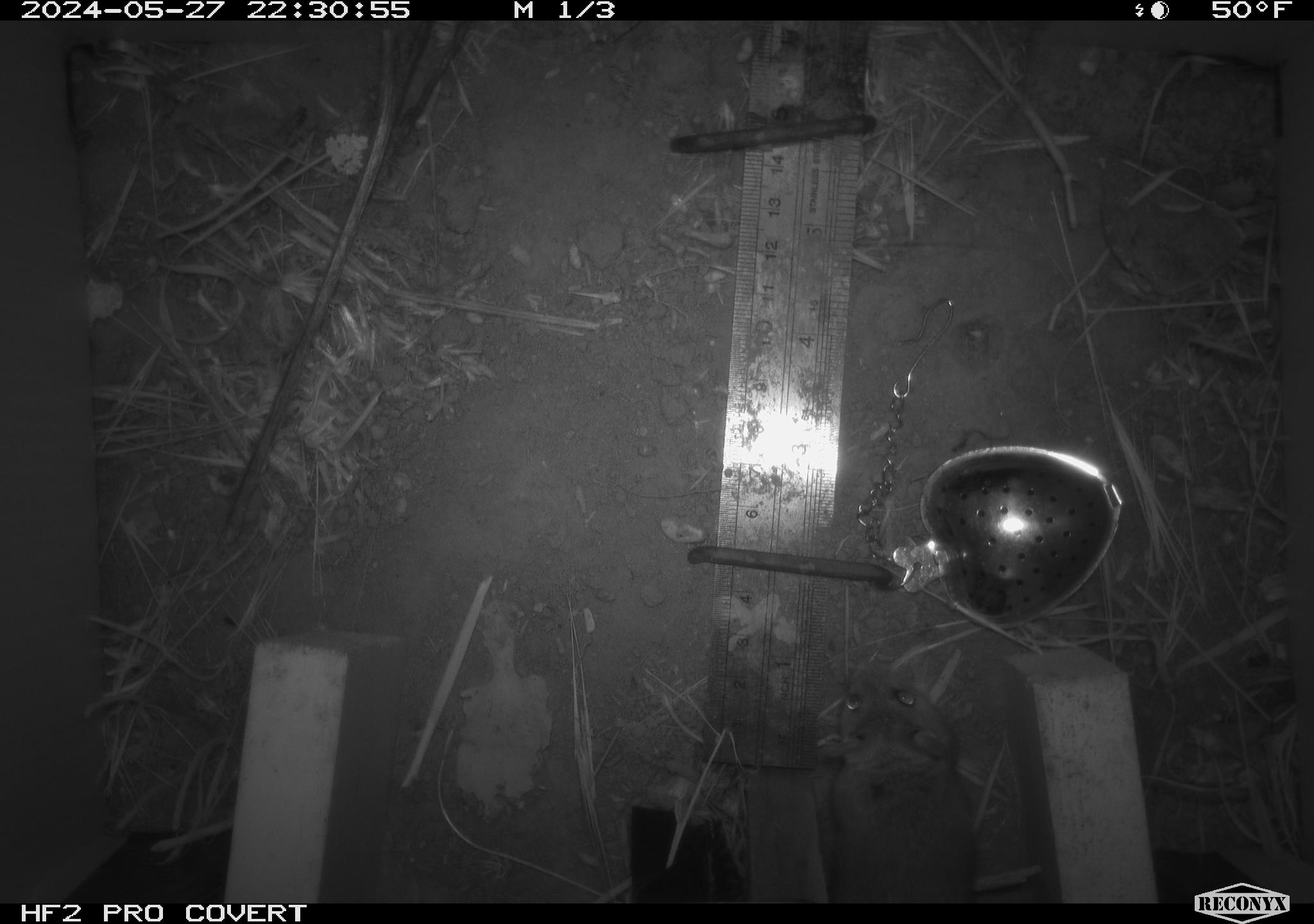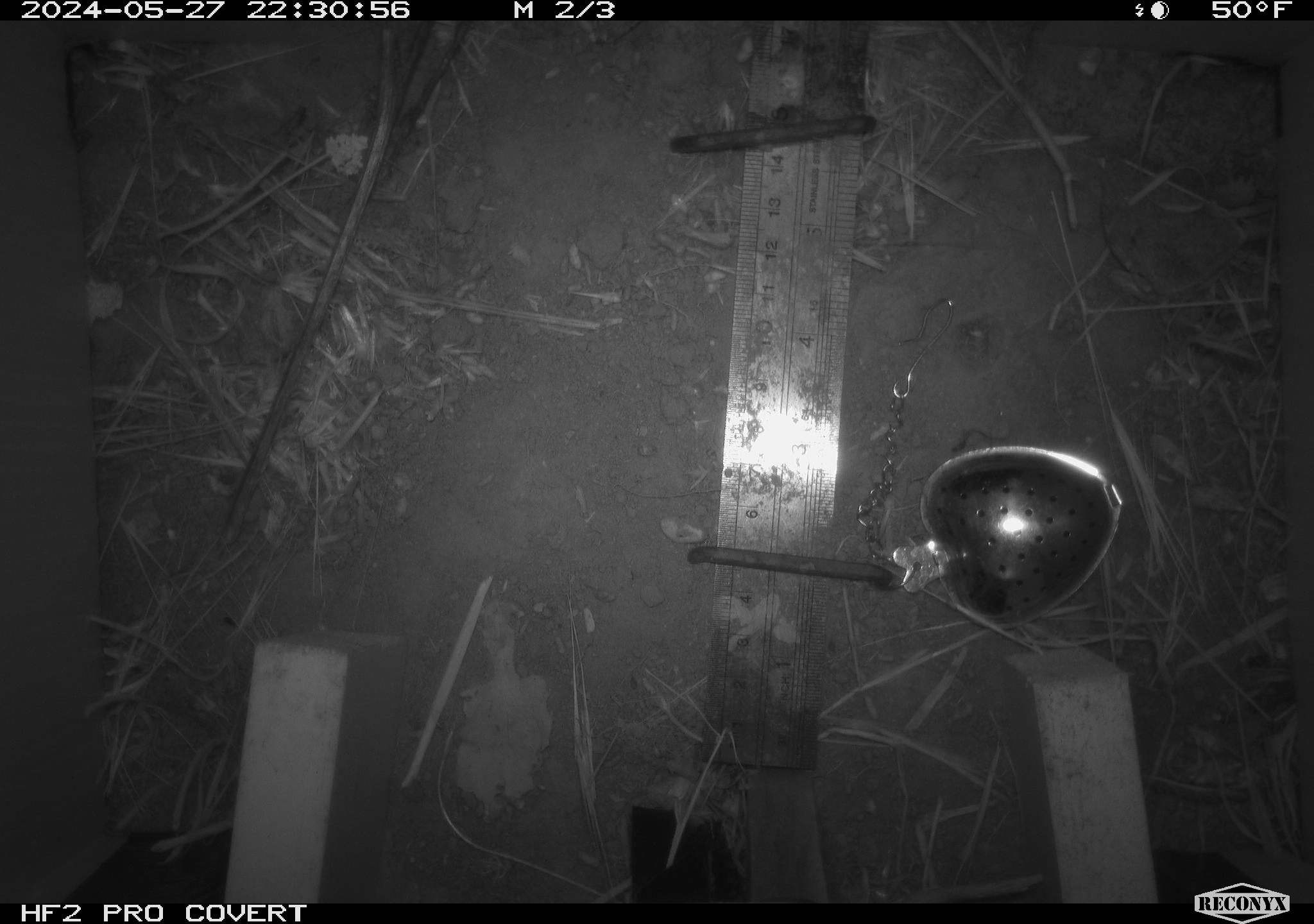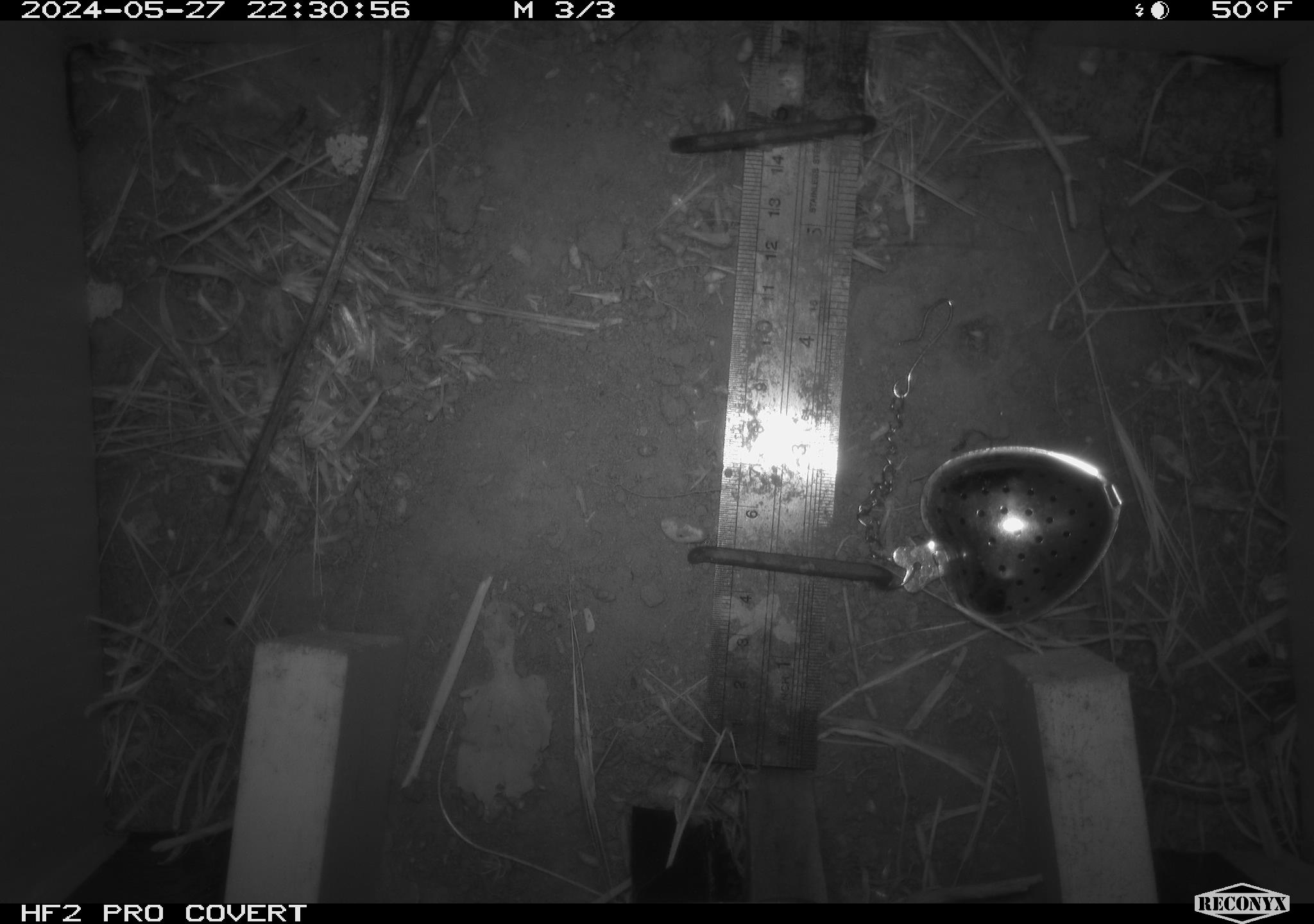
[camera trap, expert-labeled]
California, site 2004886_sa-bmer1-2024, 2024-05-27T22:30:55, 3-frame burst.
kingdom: Animalia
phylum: Chordata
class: Mammalia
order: Rodentia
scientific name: Rodentia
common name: mouse species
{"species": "mouse species (Rodentia)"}